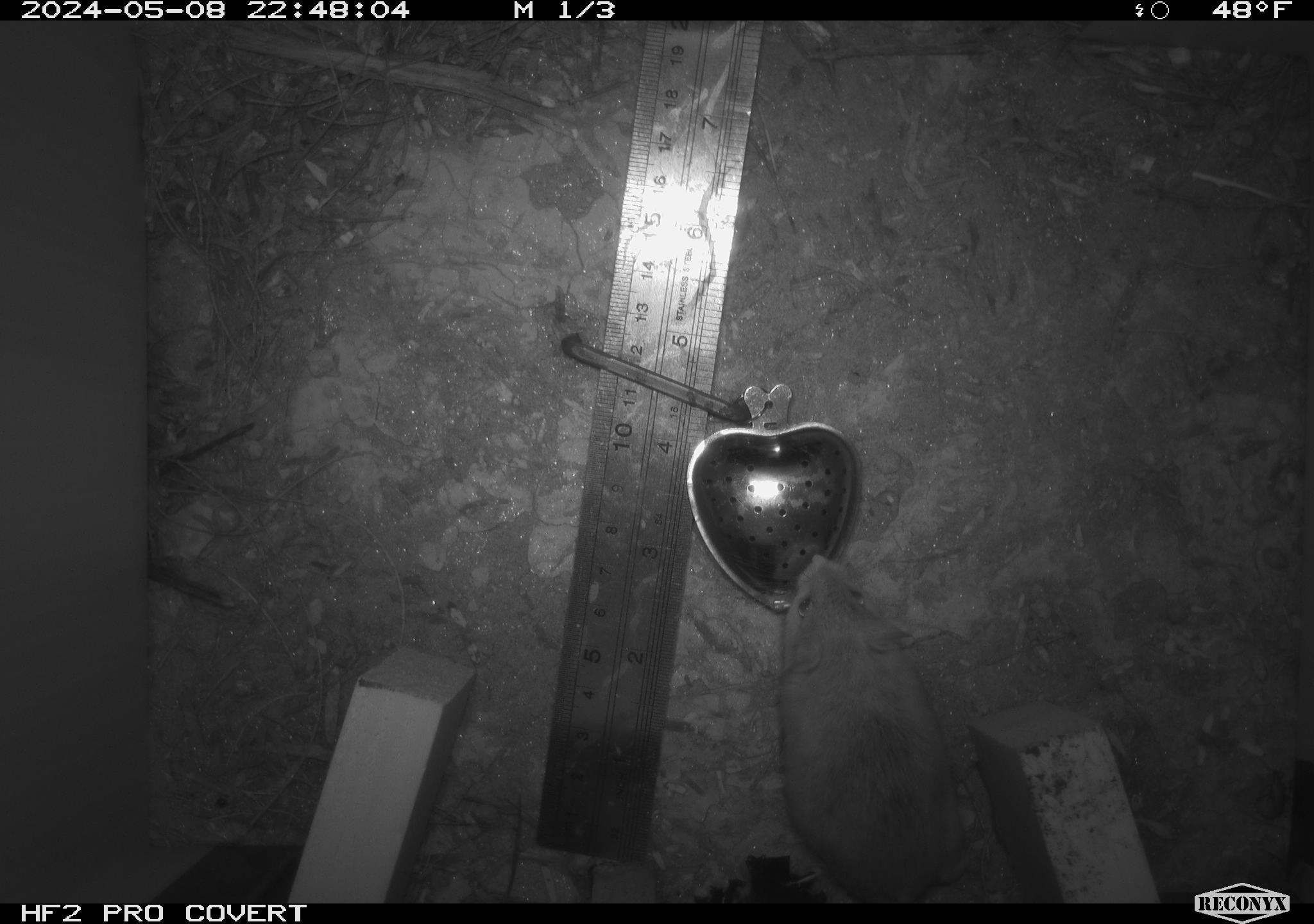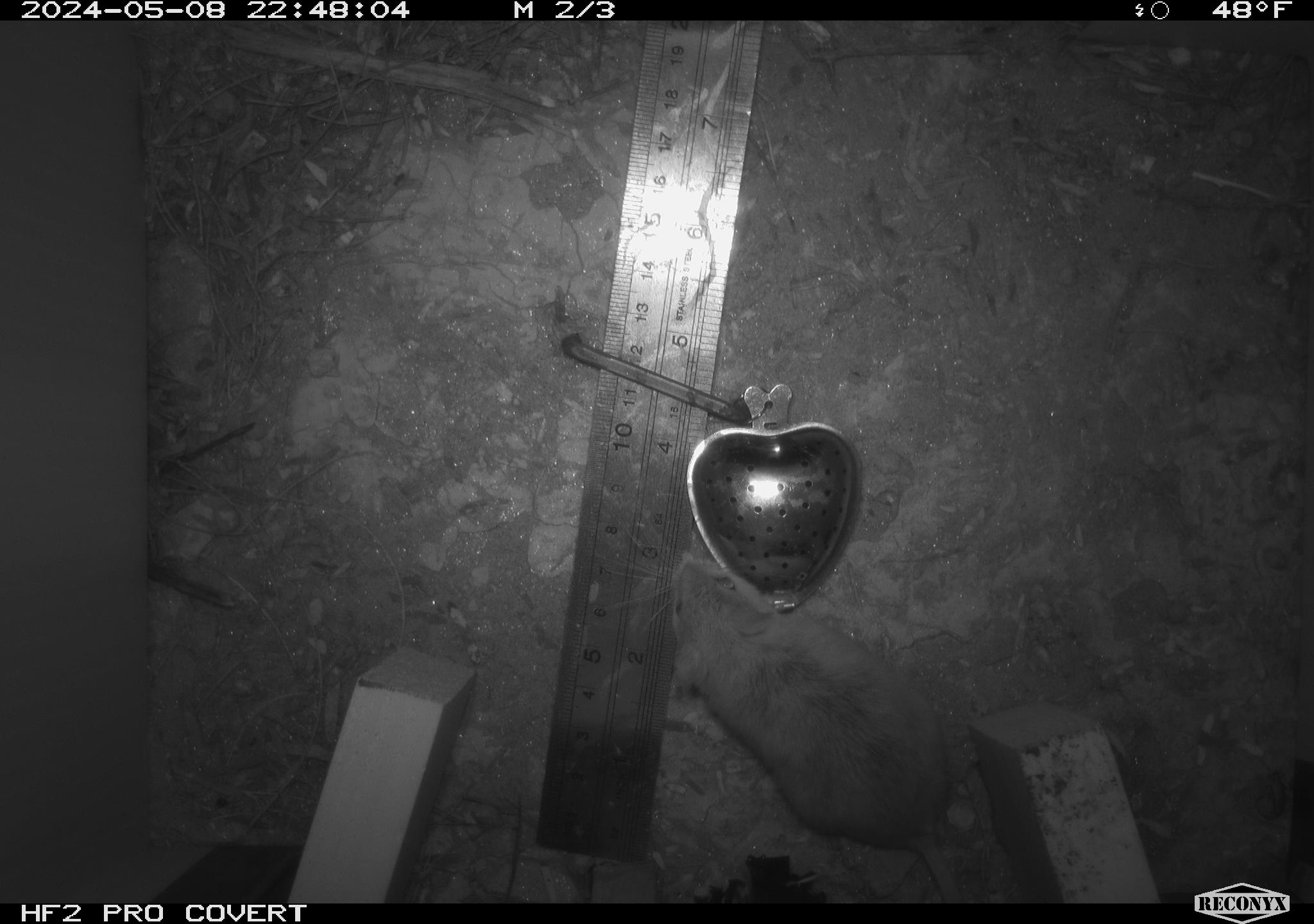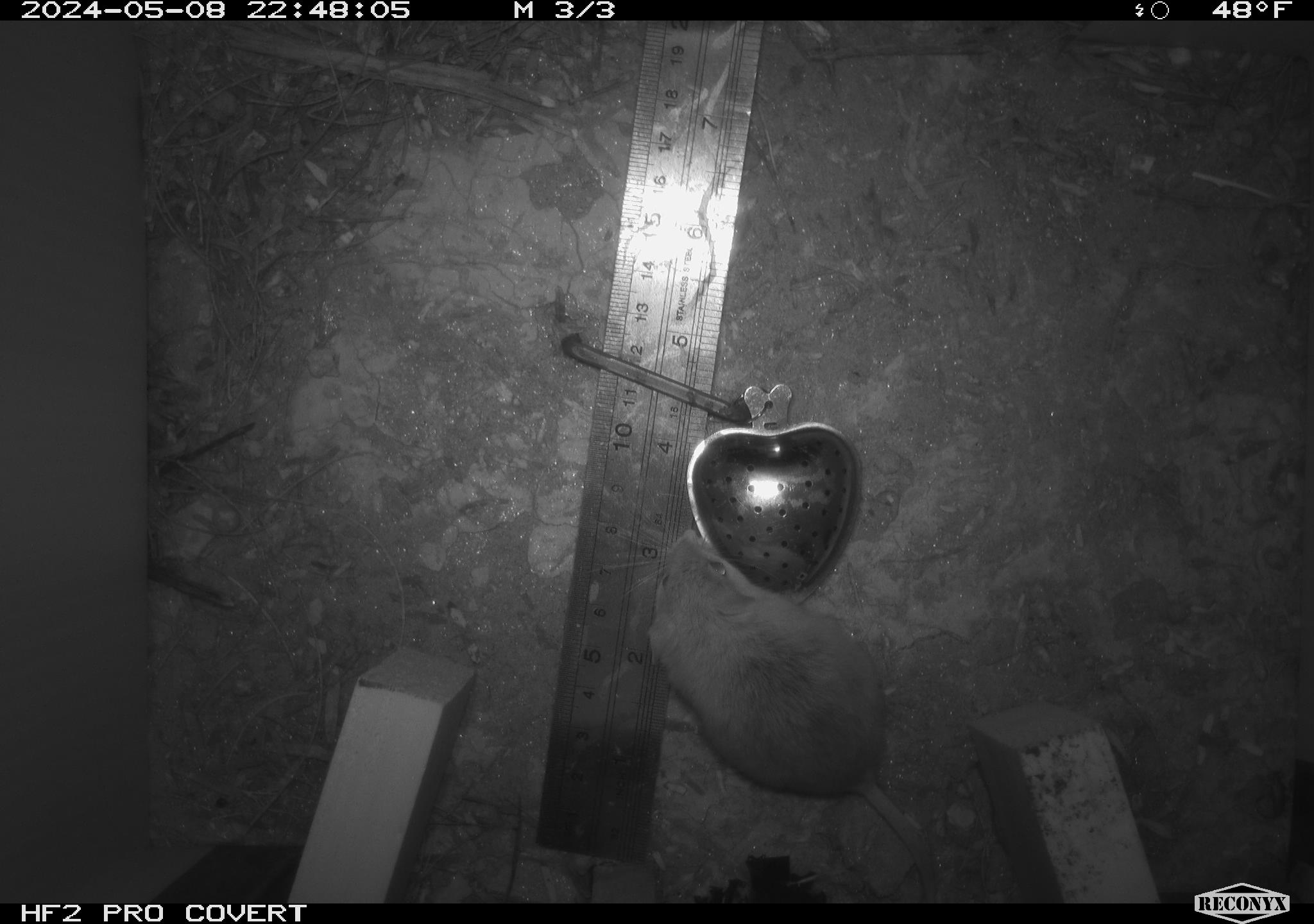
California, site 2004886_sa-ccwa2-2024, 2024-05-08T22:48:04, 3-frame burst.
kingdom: Animalia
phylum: Chordata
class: Mammalia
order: Rodentia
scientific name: Rodentia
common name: mouse species